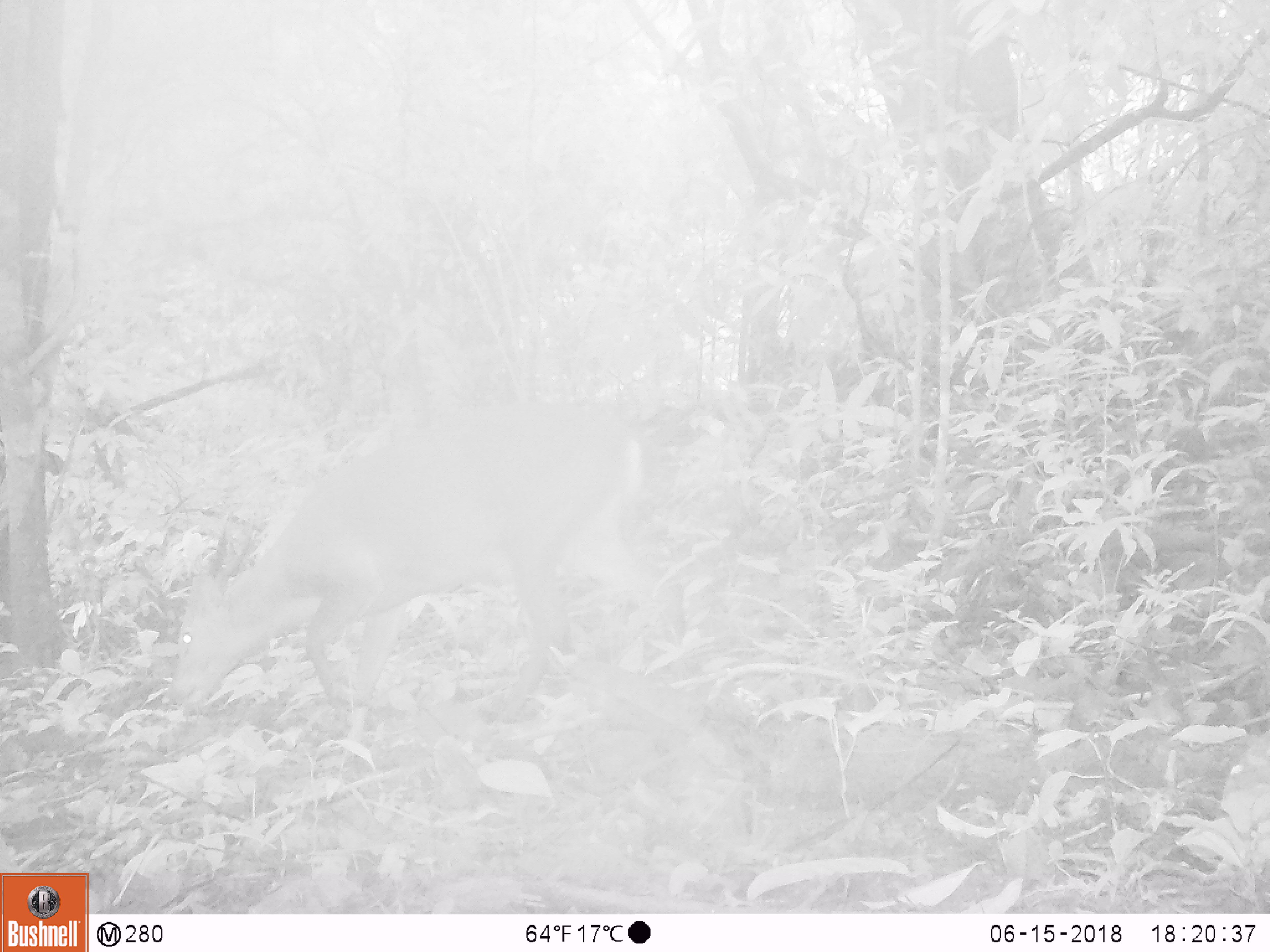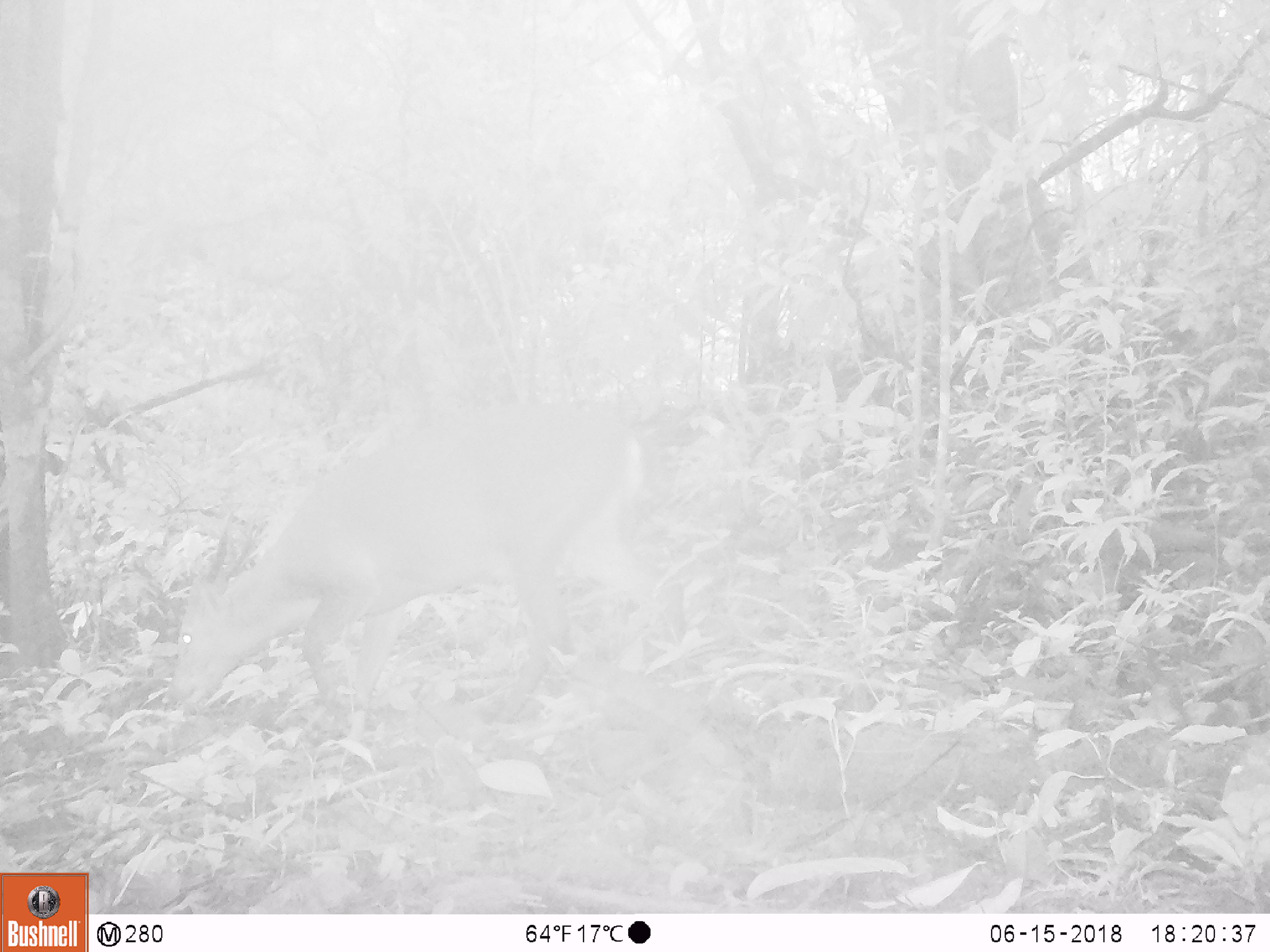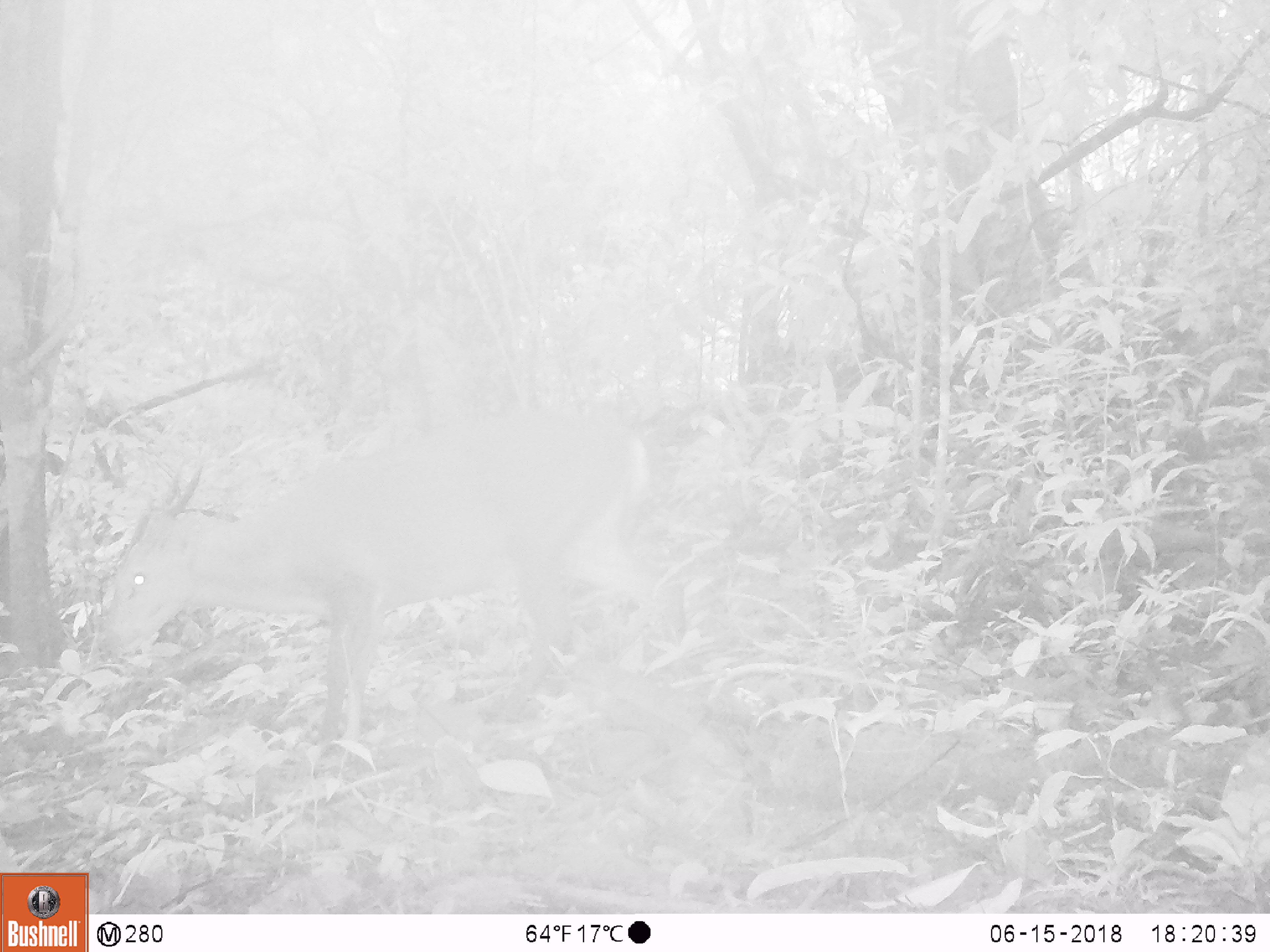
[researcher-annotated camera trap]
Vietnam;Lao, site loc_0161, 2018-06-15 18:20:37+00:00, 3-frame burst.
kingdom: Animalia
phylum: Chordata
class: Mammalia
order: Artiodactyla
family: Cervidae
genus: Muntiacus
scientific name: Muntiacus vuquangensis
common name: large-antlered muntjac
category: large antlered muntjac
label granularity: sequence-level